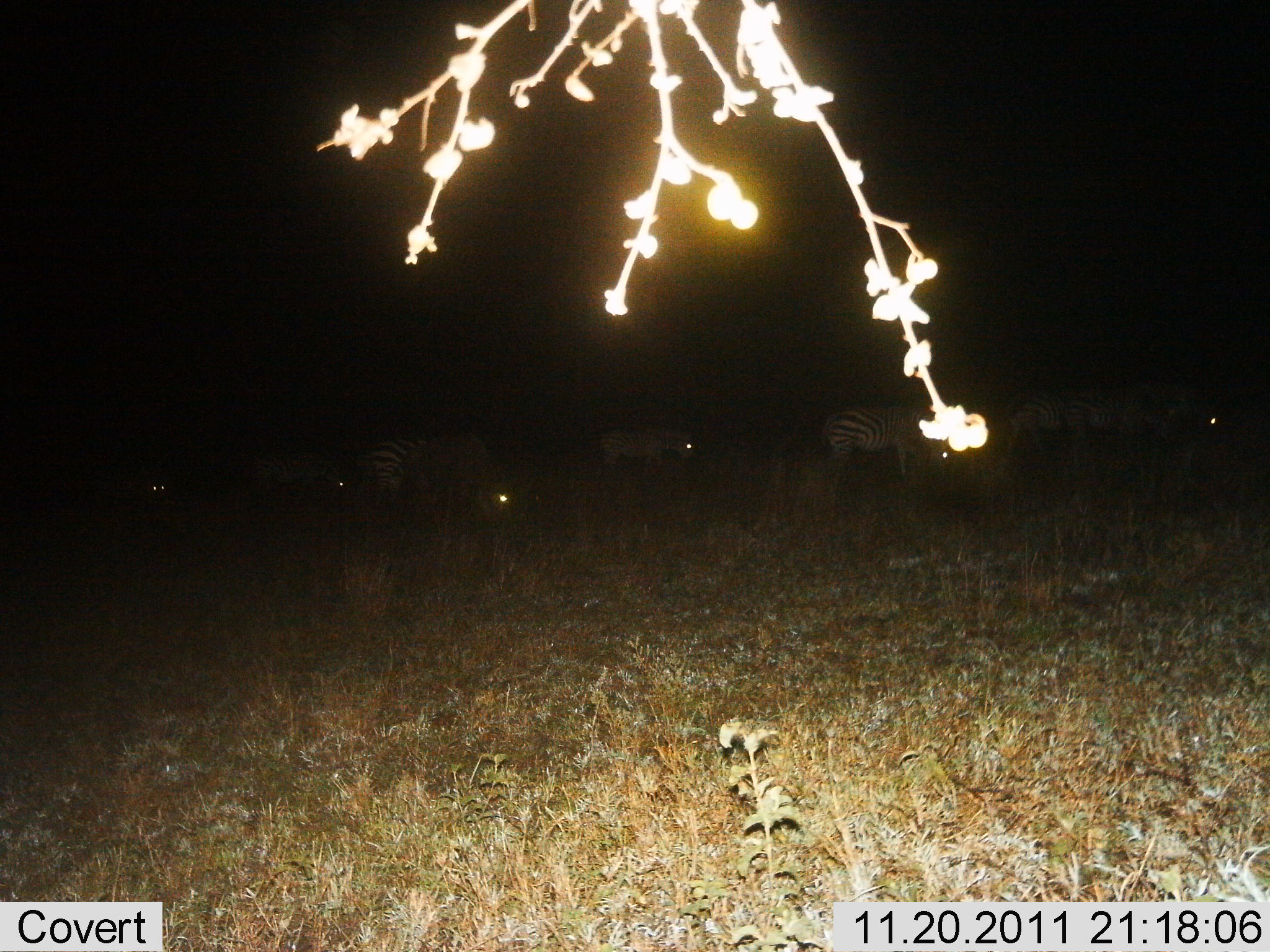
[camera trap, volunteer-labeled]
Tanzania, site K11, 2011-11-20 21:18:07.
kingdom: Animalia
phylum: Chordata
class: Mammalia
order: Perissodactyla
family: Equidae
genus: Equus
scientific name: Equus quagga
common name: plains zebra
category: zebra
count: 7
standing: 57%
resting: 0%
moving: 0%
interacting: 7%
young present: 7%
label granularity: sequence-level